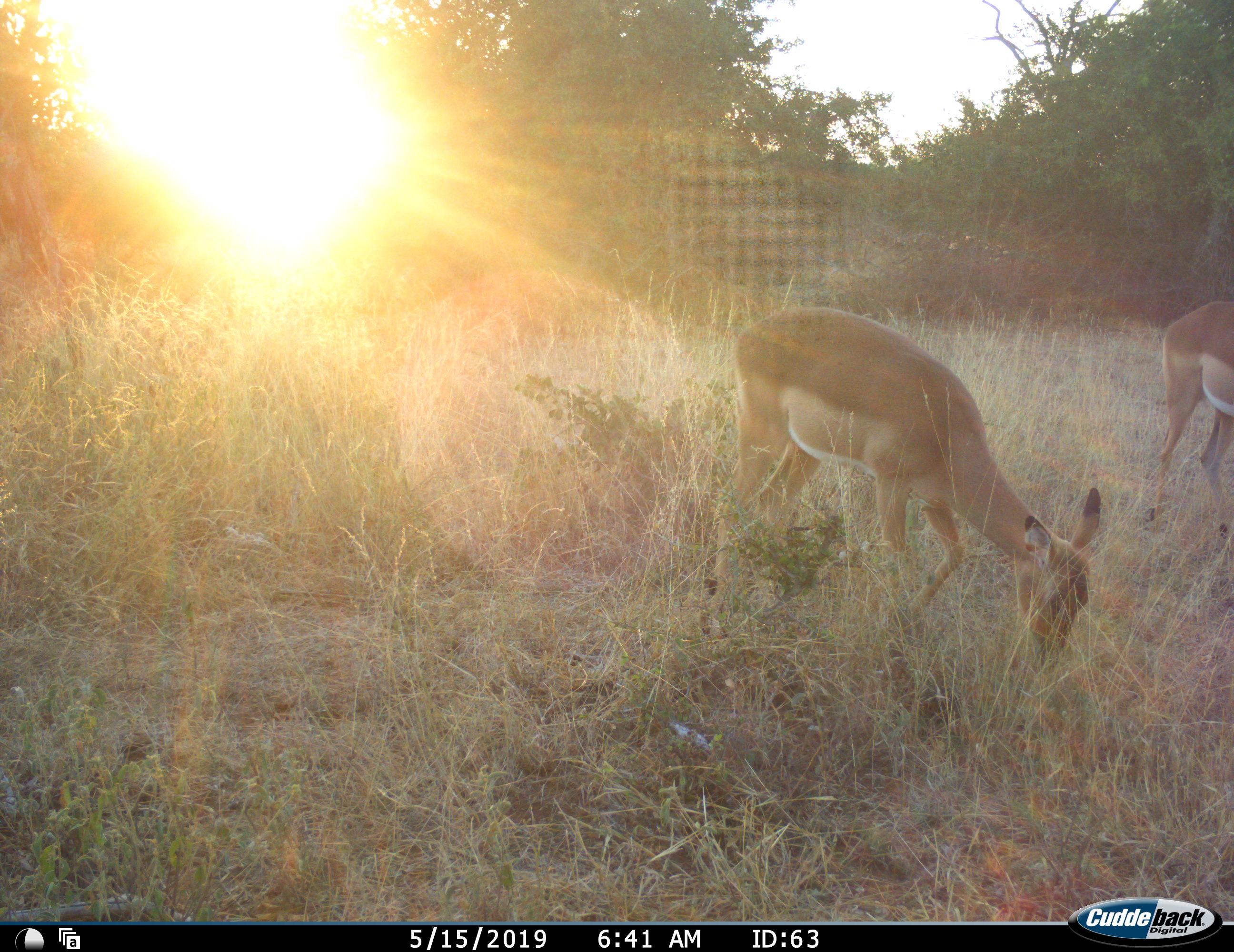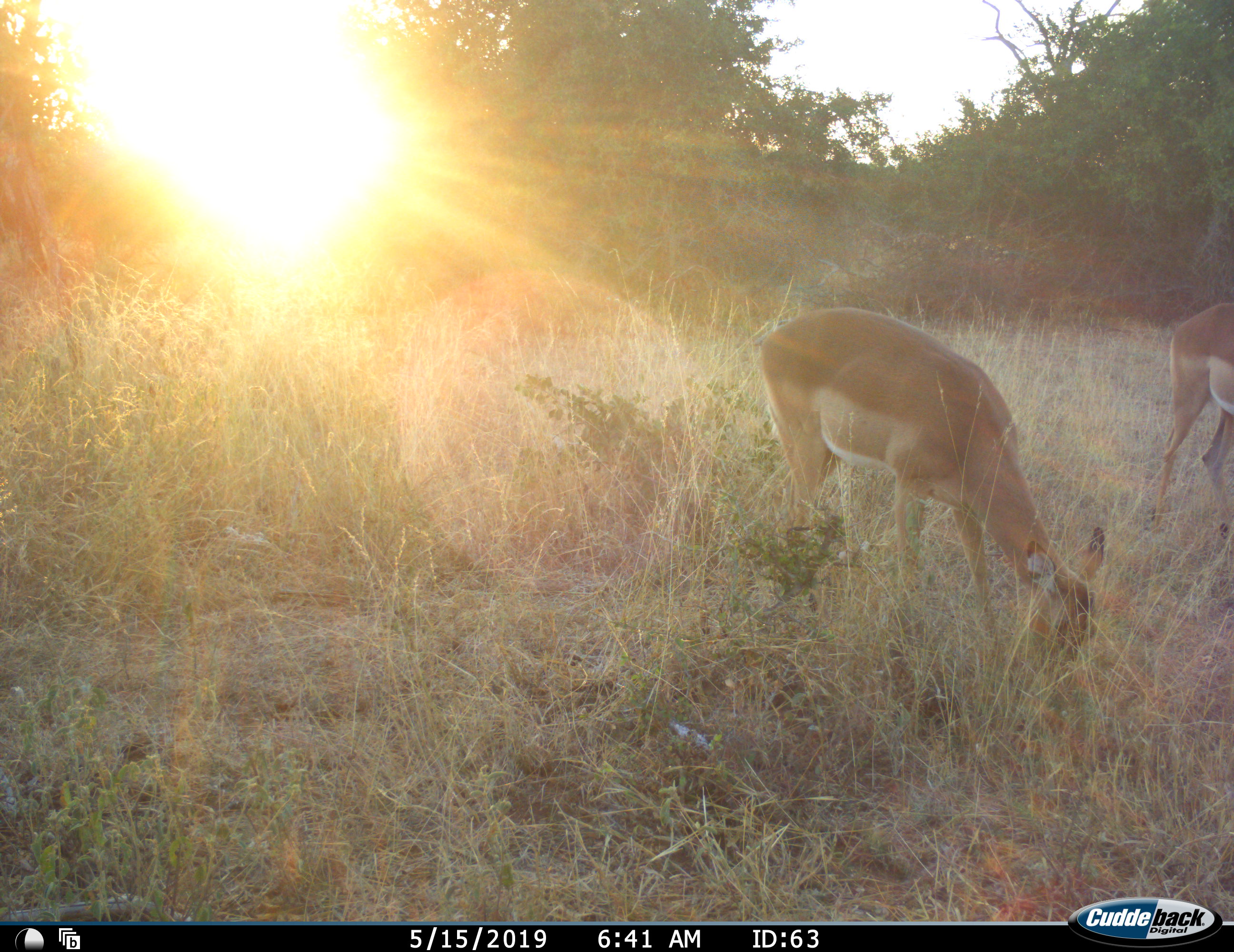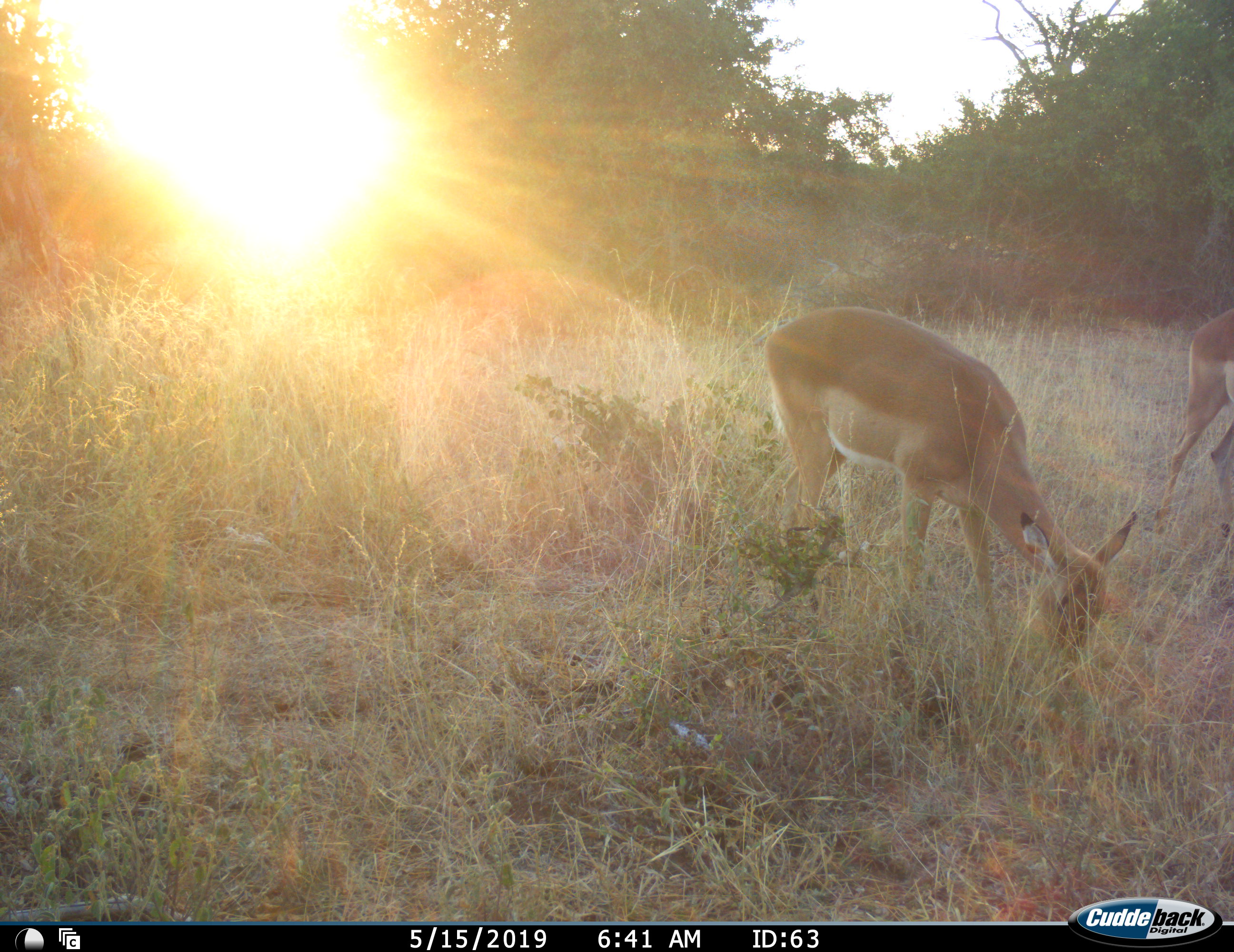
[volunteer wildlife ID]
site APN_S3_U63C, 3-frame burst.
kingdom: Animalia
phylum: Chordata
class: Mammalia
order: Artiodactyla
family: Bovidae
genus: Aepyceros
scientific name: Aepyceros melampus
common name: impala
Impala (Aepyceros melampus), count 2. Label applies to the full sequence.